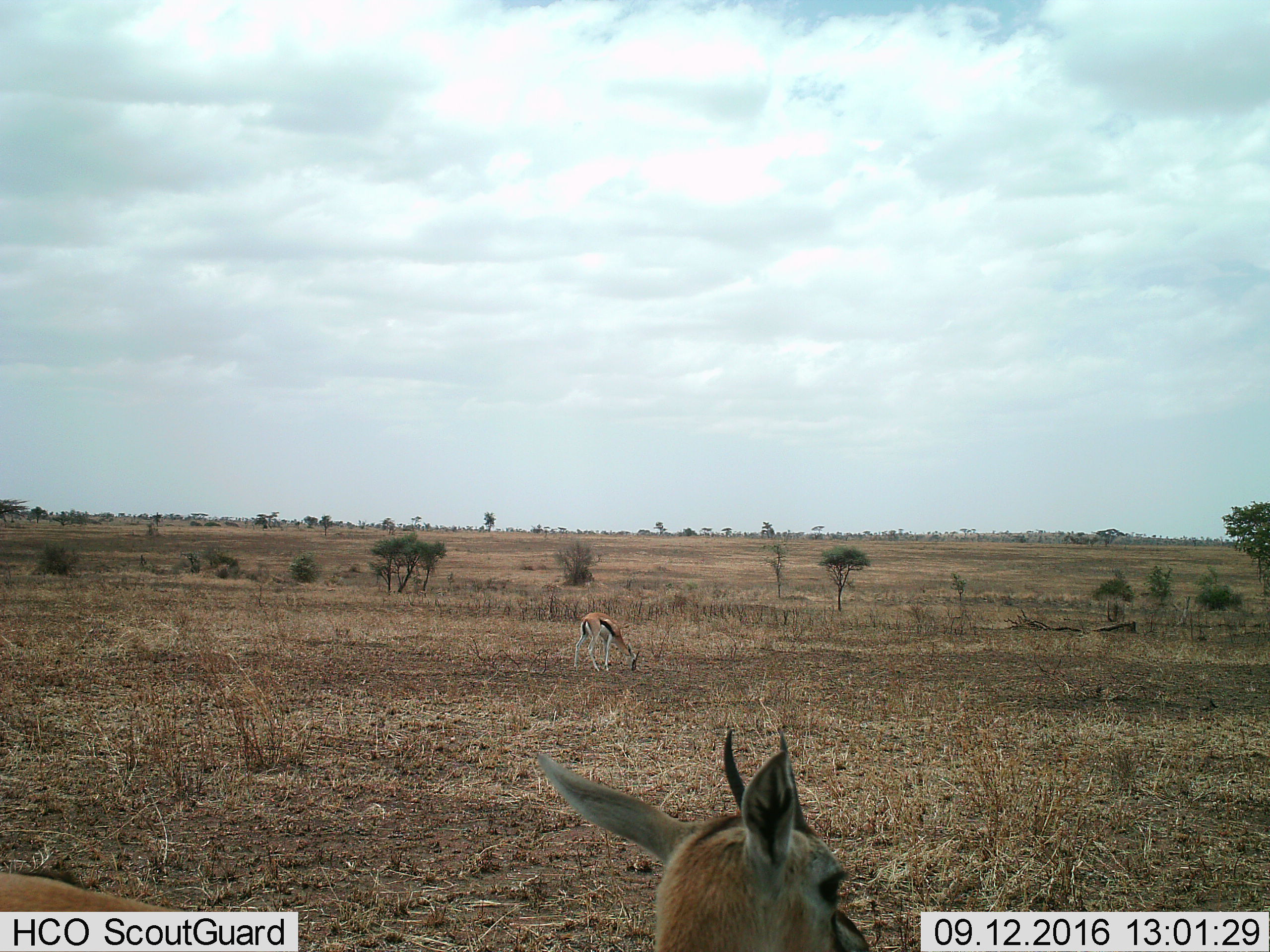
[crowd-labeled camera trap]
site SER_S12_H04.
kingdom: Animalia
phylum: Chordata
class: Mammalia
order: Artiodactyla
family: Bovidae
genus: Eudorcas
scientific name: Eudorcas thomsonii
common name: thomson's gazelle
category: gazellethomsons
Gazellethomsons (thomson's gazelle) (Eudorcas thomsonii), count 2. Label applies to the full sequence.